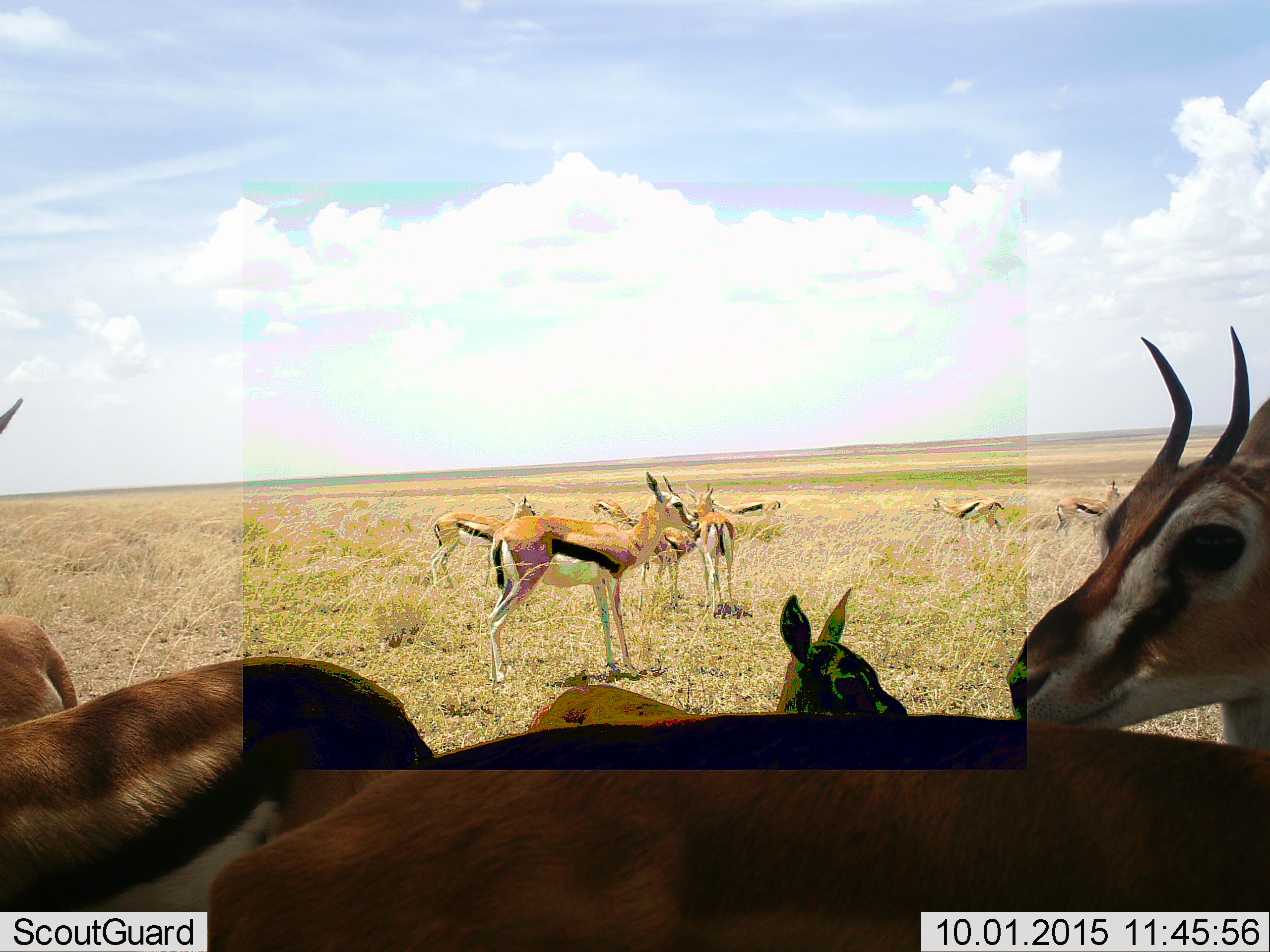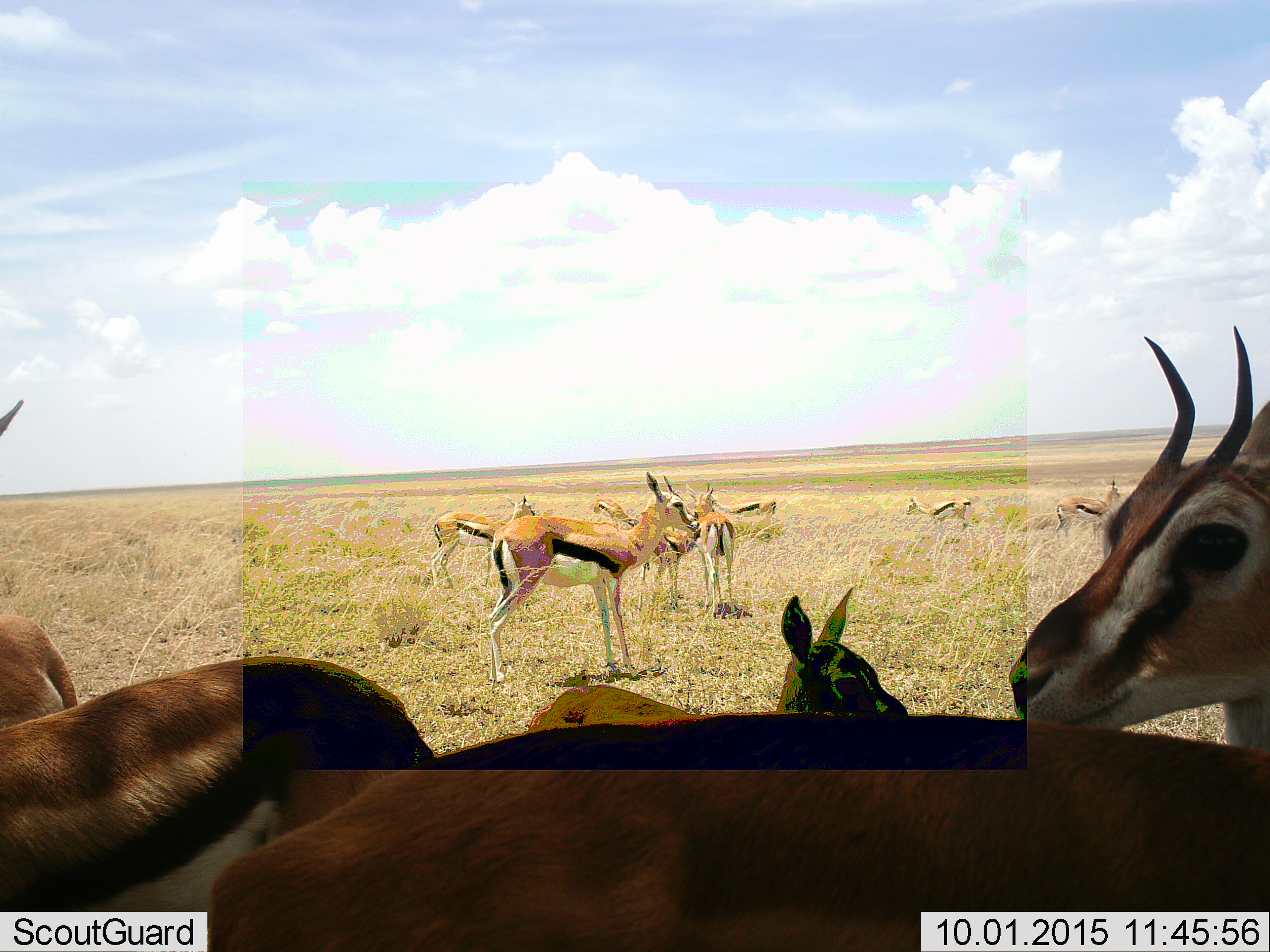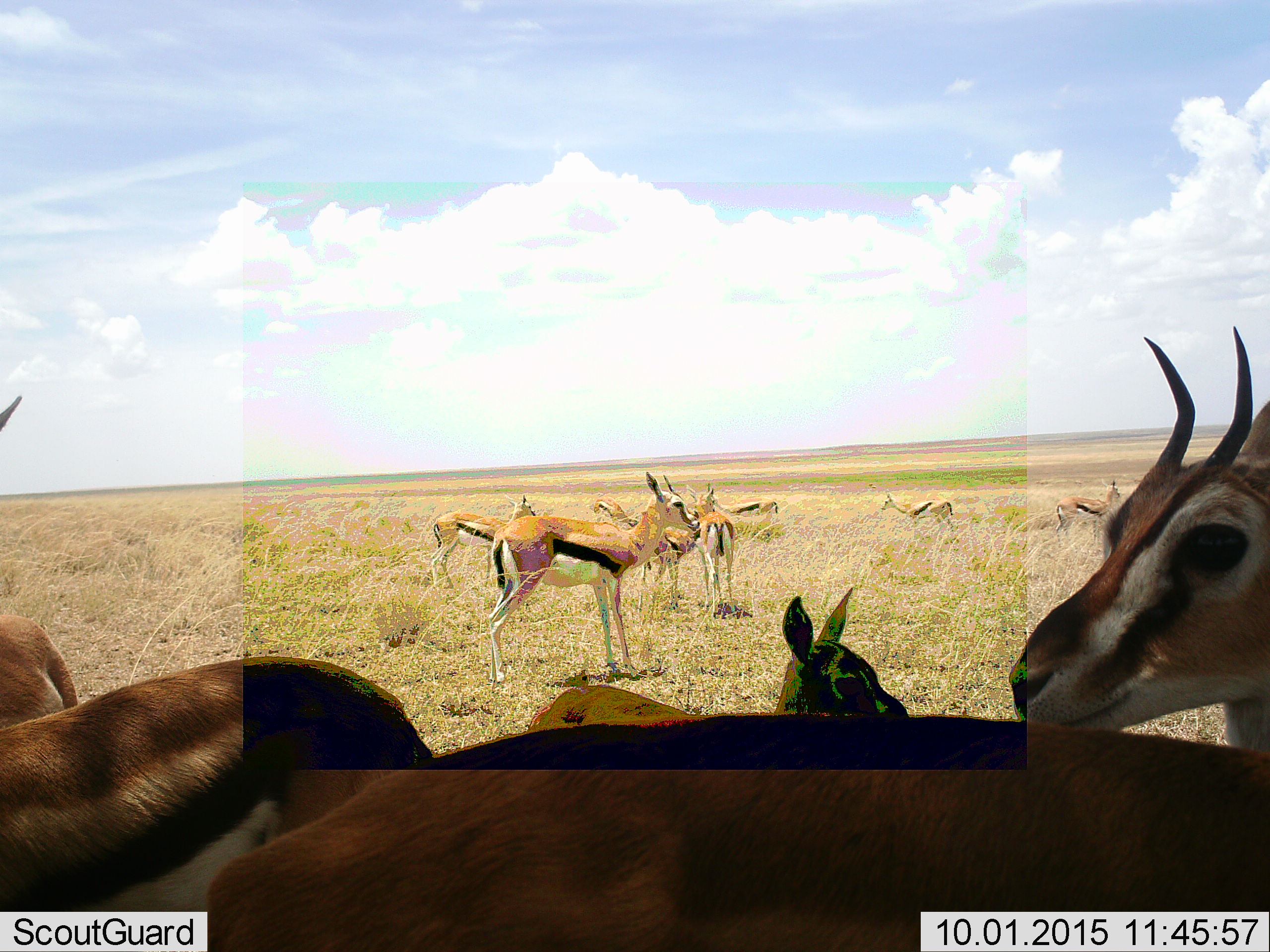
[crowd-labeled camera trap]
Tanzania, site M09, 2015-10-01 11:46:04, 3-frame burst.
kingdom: Animalia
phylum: Chordata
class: Mammalia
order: Artiodactyla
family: Bovidae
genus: Eudorcas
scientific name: Eudorcas thomsonii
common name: thomson's gazelle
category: gazellethomsons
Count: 11-50.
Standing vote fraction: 100%.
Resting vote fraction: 0%.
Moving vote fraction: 86%.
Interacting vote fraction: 0%.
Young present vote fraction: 86%.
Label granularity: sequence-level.